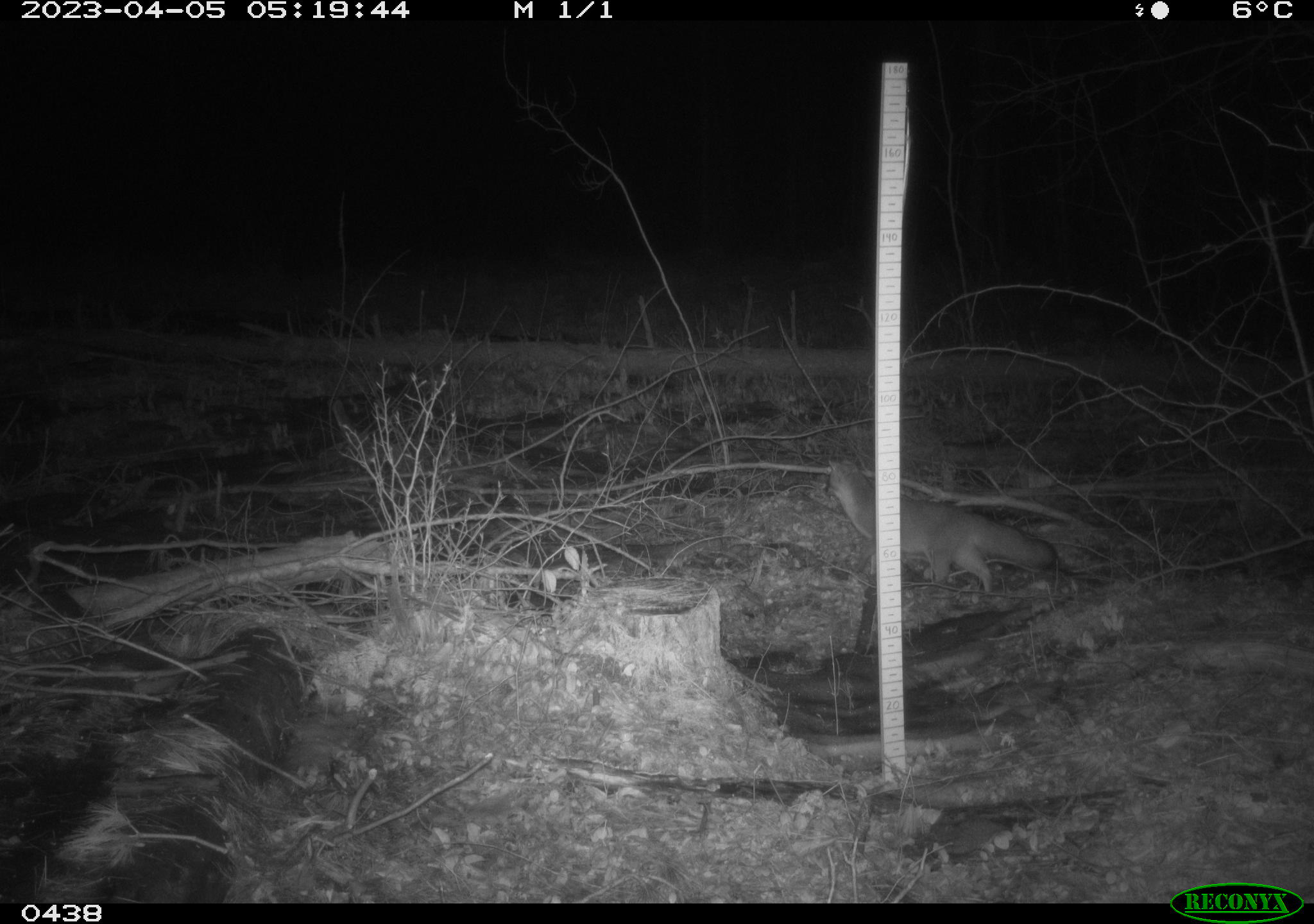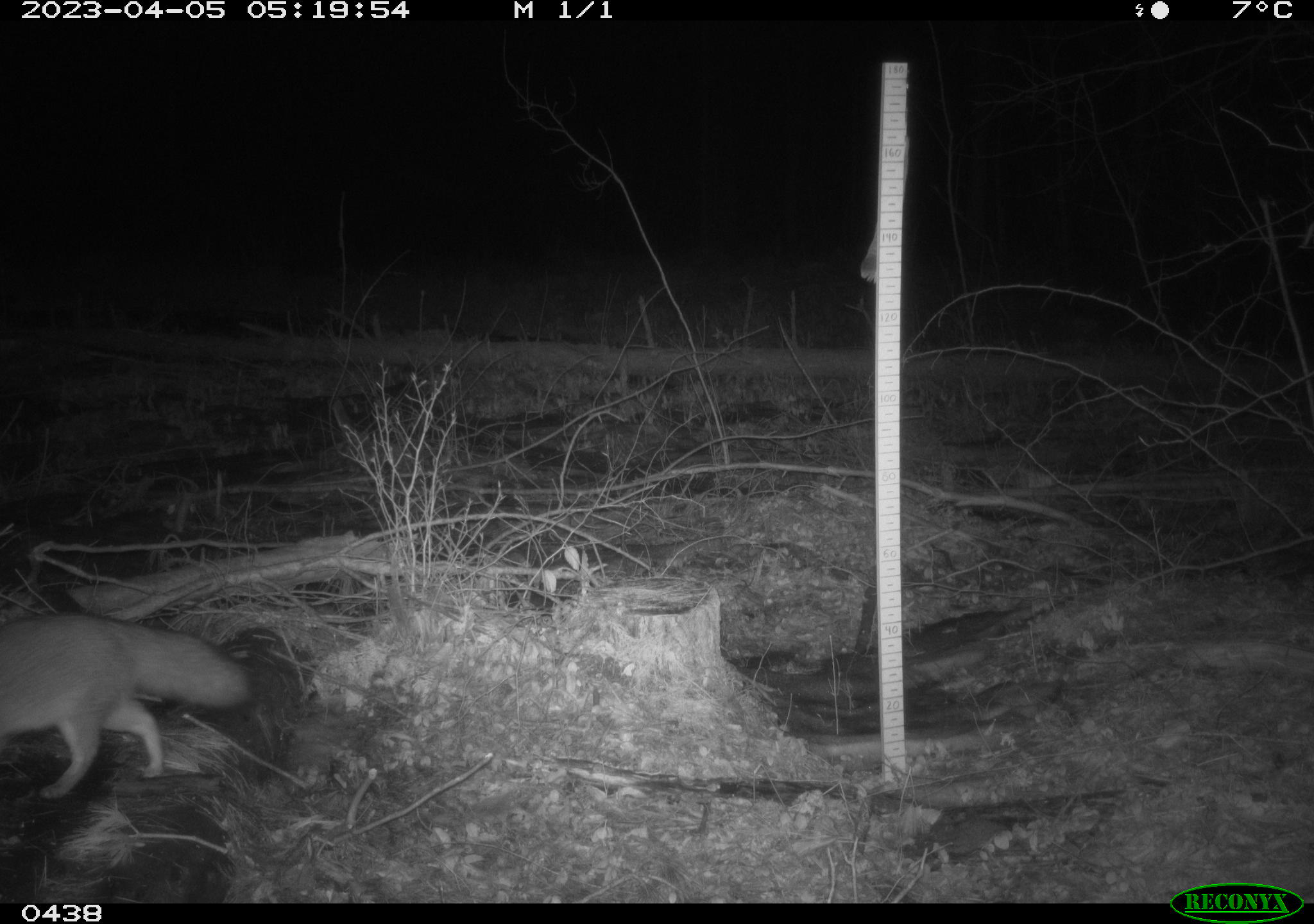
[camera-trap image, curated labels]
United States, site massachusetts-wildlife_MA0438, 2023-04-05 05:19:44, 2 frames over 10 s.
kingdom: Animalia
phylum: Chordata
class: Mammalia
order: Carnivora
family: Canidae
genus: Urocyon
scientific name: Urocyon cinereoargenteus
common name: gray fox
Gray fox (Urocyon cinereoargenteus).